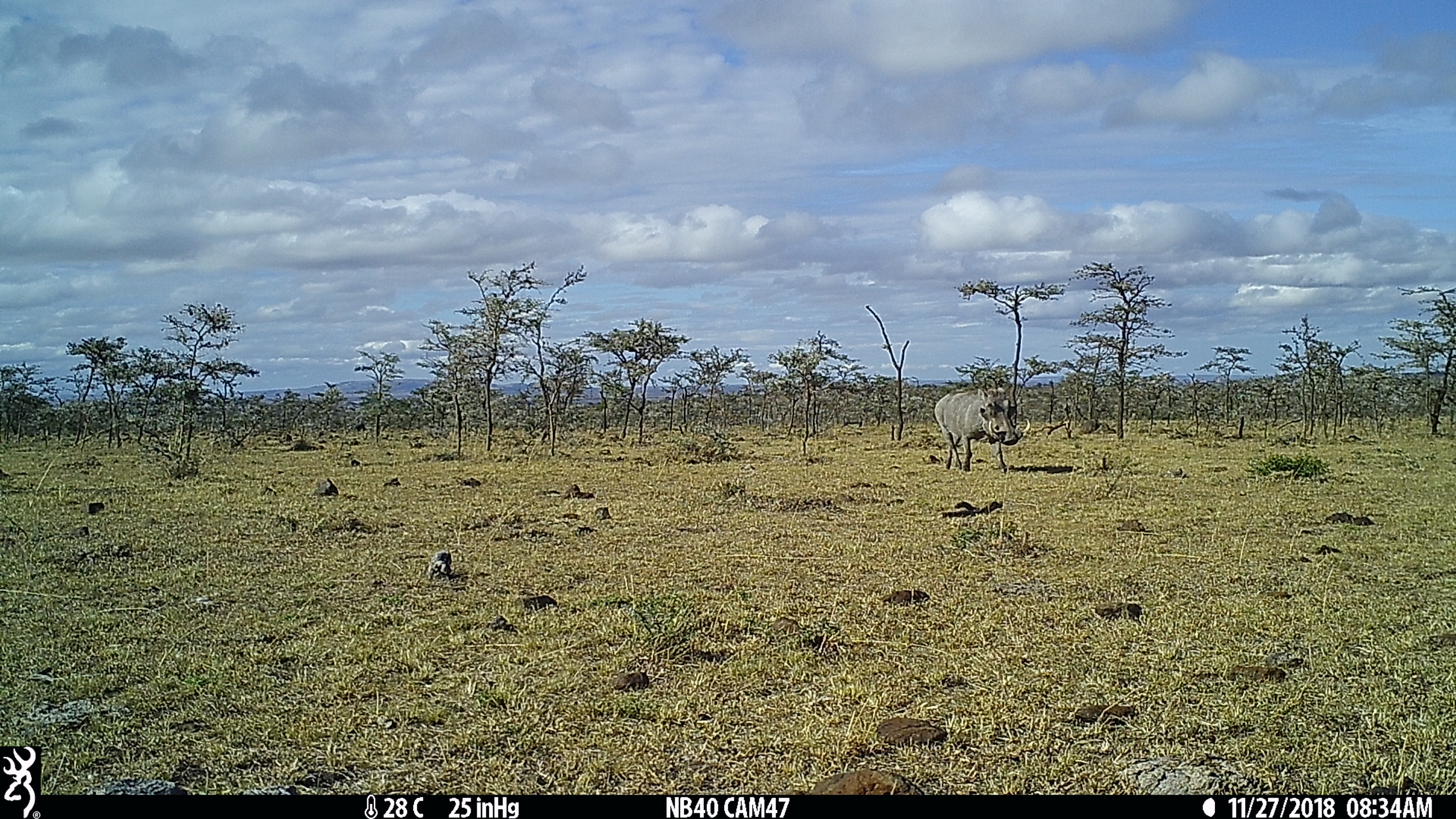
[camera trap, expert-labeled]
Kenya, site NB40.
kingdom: Animalia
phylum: Chordata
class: Mammalia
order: Artiodactyla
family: Suidae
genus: Phacochoerus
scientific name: Phacochoerus africanus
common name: common warthog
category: warthog